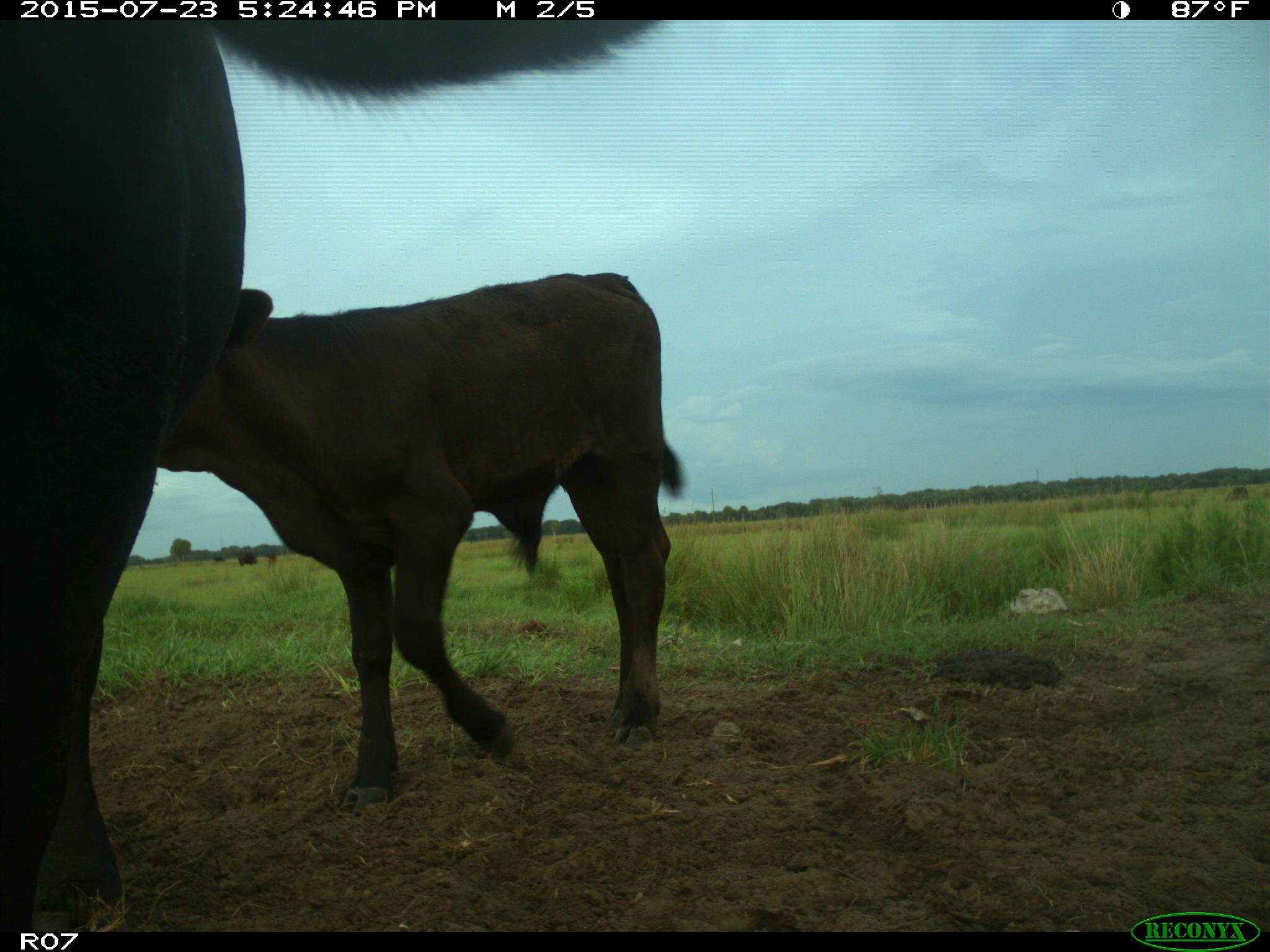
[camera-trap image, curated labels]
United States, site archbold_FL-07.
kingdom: Animalia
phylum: Chordata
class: Mammalia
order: Artiodactyla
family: Bovidae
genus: Bos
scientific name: Bos taurus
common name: domestic cow